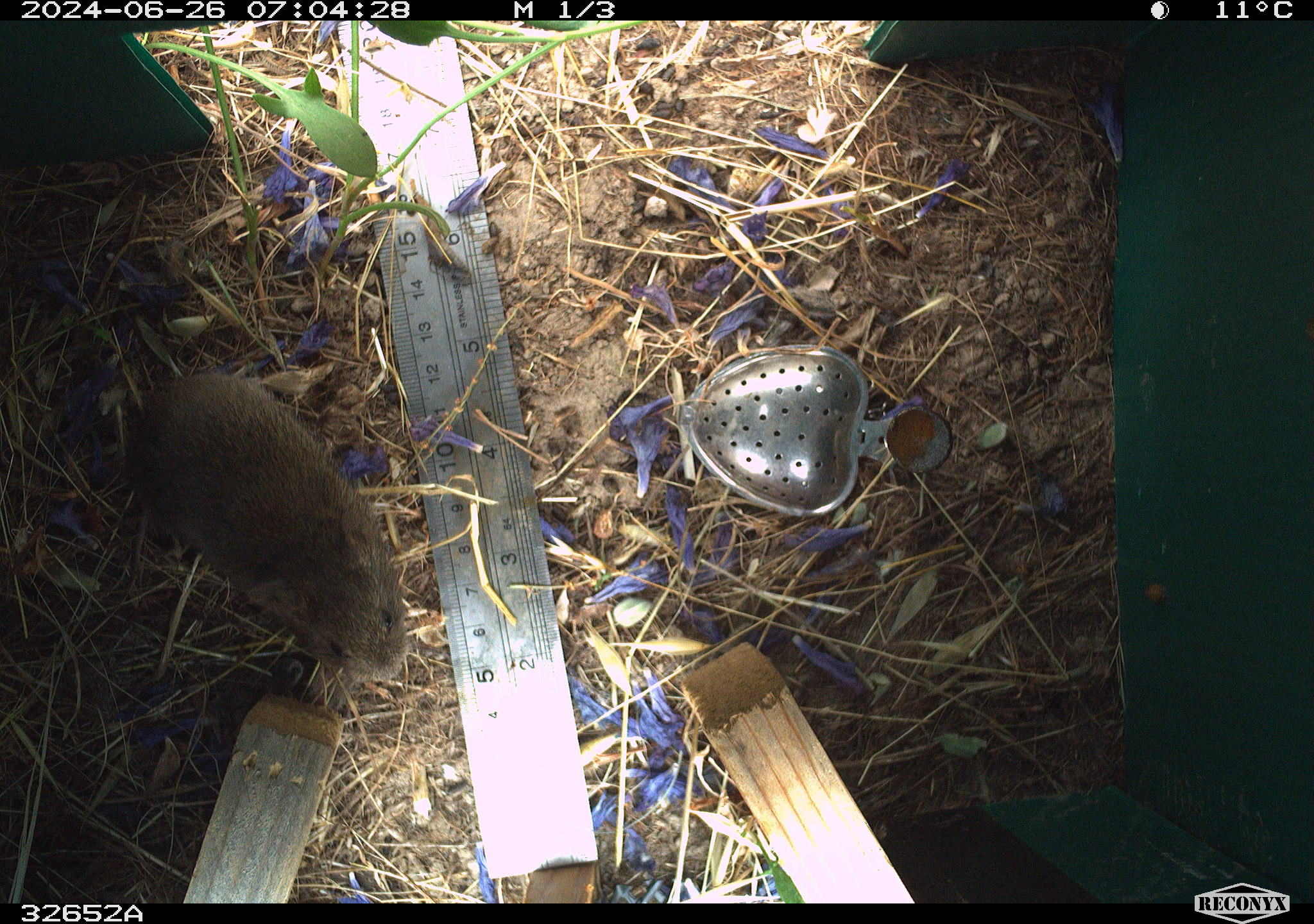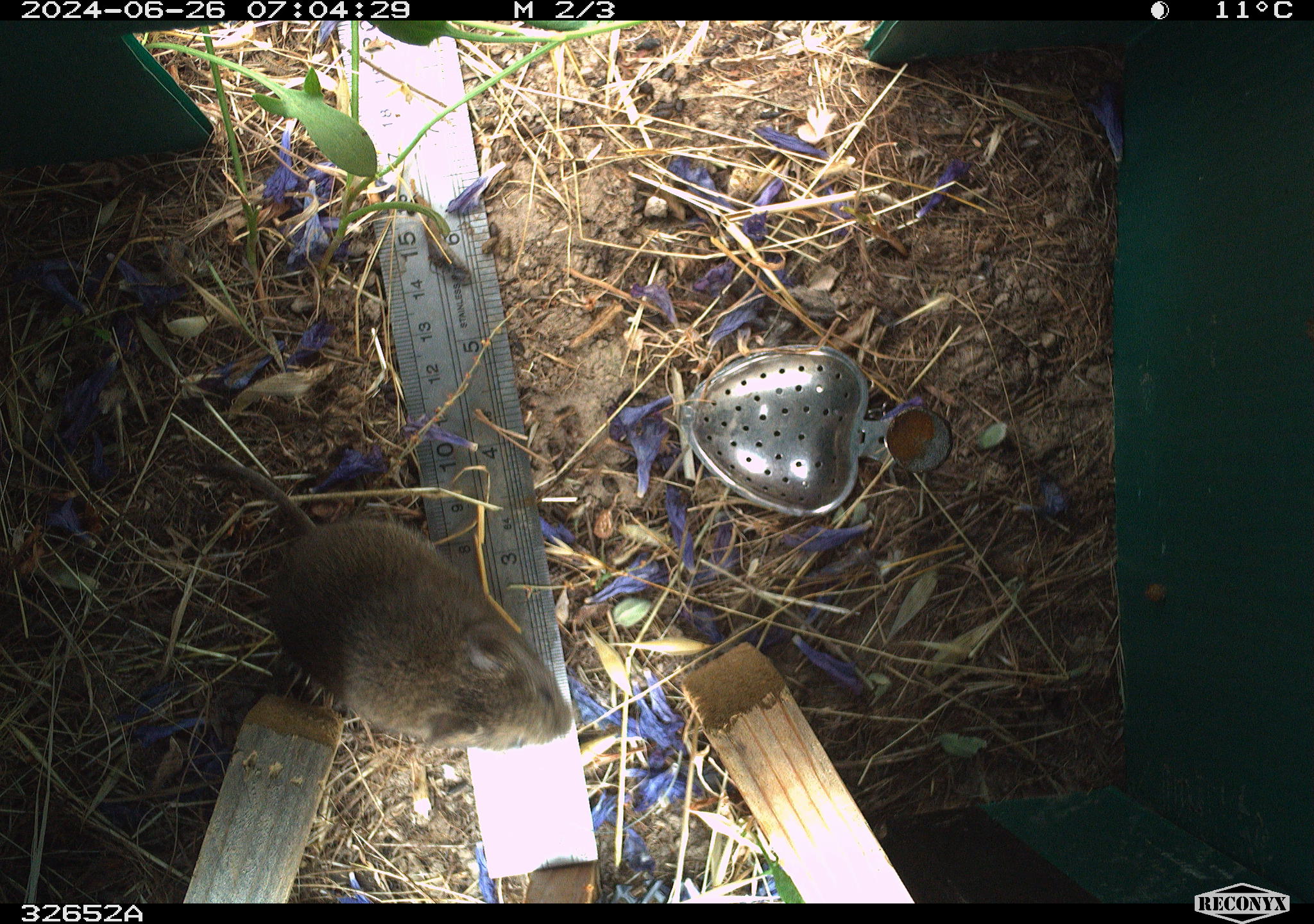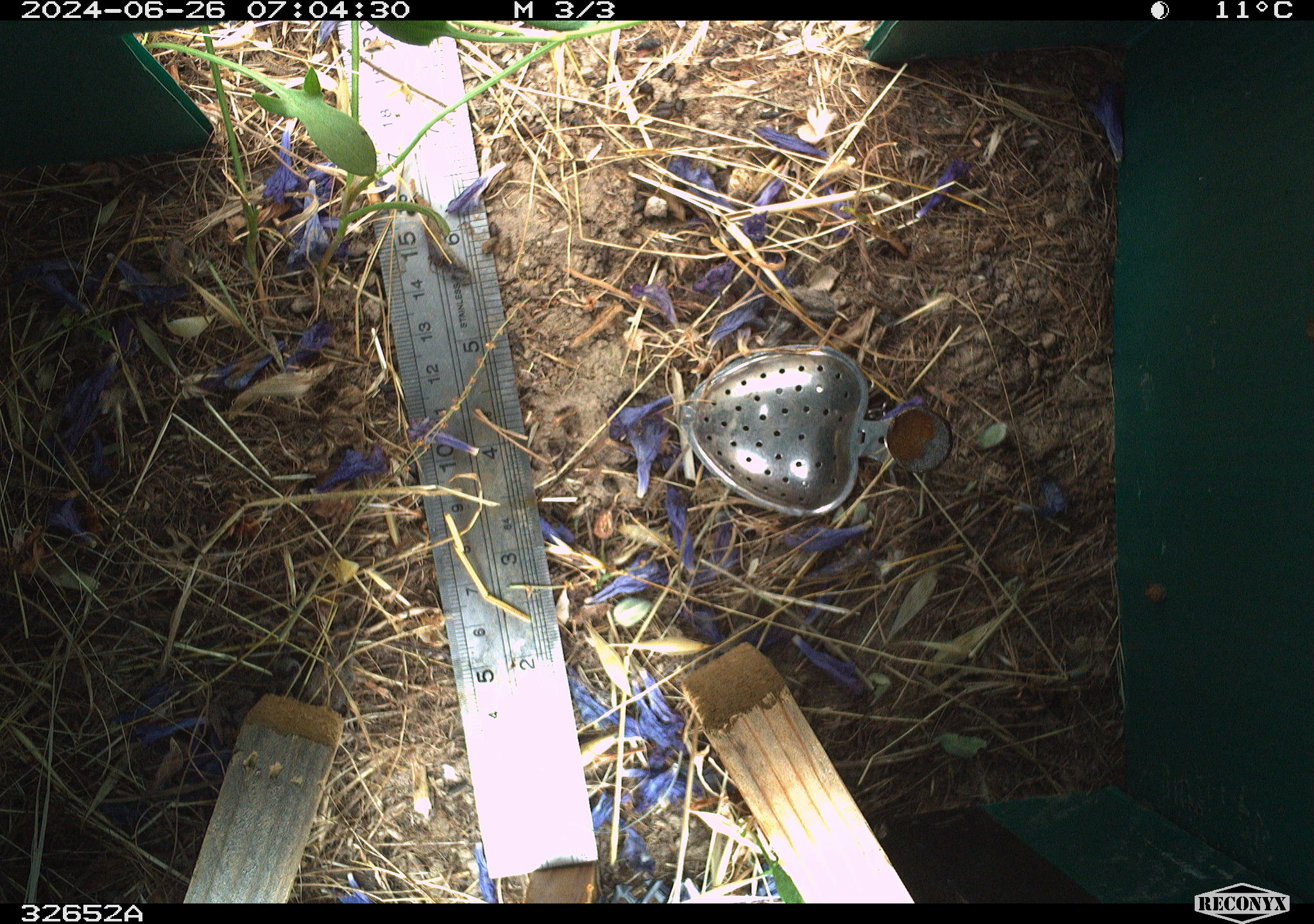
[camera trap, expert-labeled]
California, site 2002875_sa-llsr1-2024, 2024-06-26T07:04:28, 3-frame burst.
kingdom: Animalia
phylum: Chordata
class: Mammalia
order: Rodentia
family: Cricetidae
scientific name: Arvicolinae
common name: voles, lemmings, and muskrats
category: arvicolinae subfamily